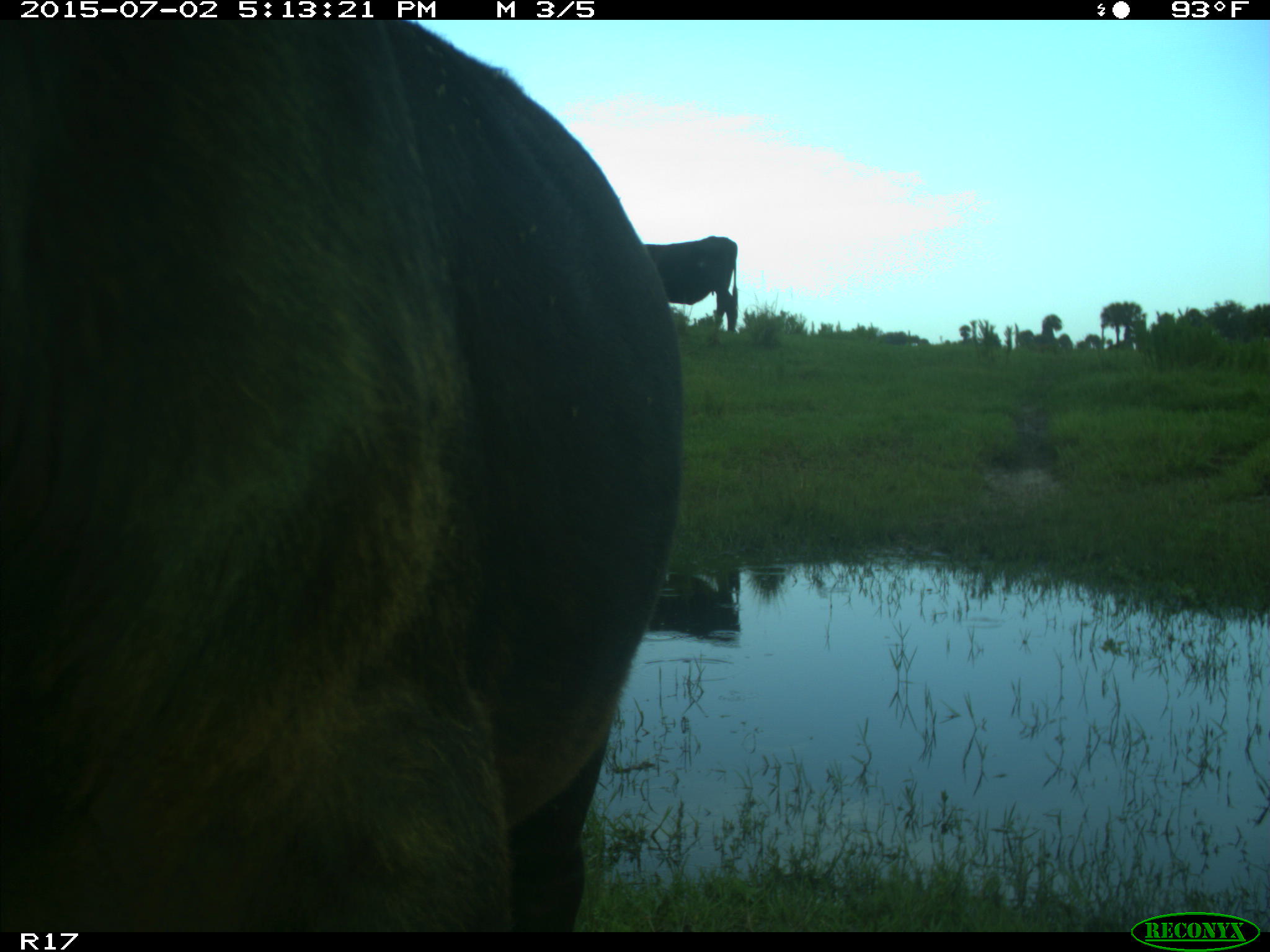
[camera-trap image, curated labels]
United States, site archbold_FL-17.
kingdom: Animalia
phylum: Chordata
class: Mammalia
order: Artiodactyla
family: Bovidae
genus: Bos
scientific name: Bos taurus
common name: domestic cow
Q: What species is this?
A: Bos taurus (domestic cow).